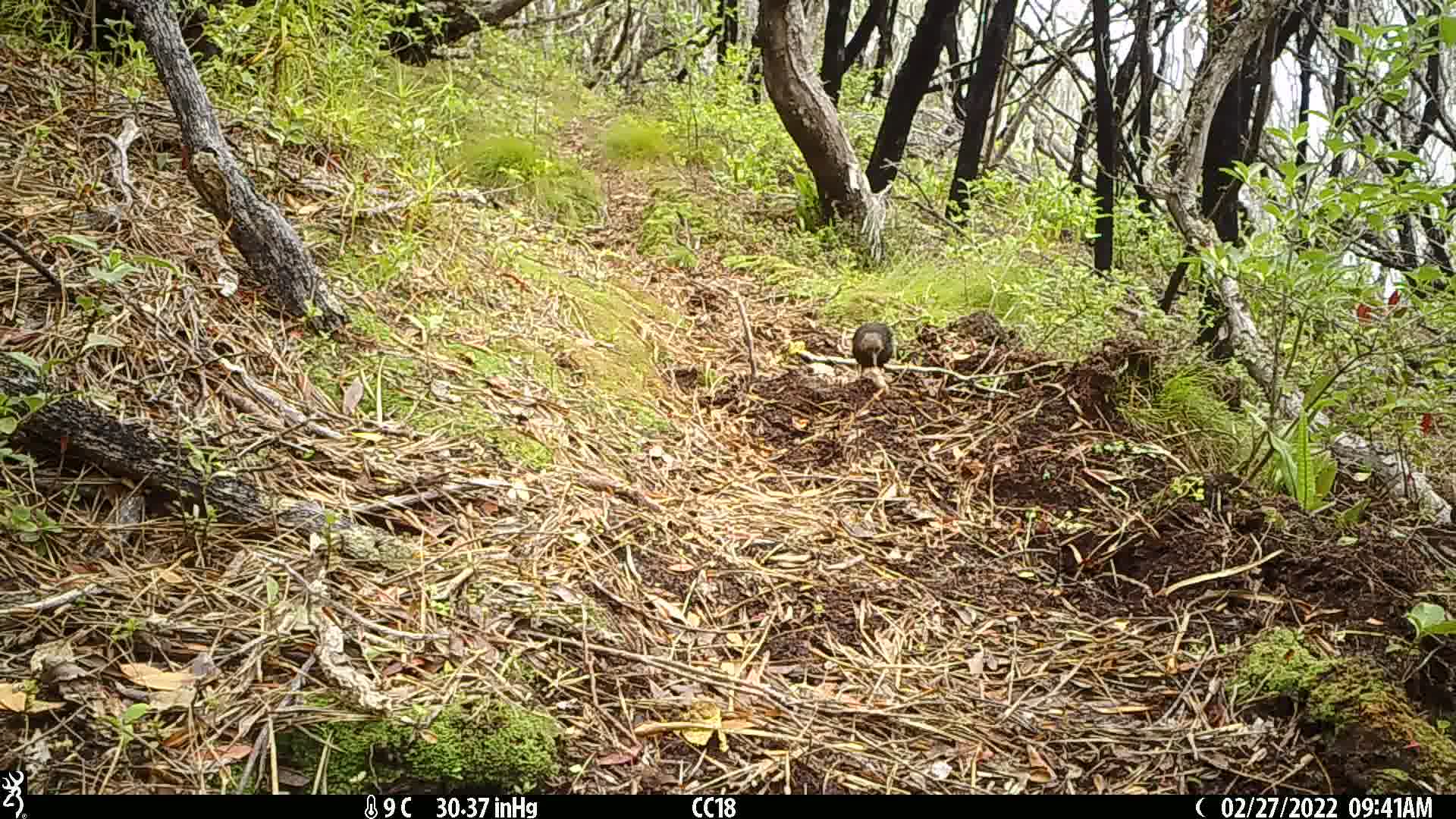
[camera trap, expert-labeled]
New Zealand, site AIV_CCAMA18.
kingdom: Animalia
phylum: Chordata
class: Aves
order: Passeriformes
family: Turdidae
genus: Turdus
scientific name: Turdus merula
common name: eurasian blackbird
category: blackbird